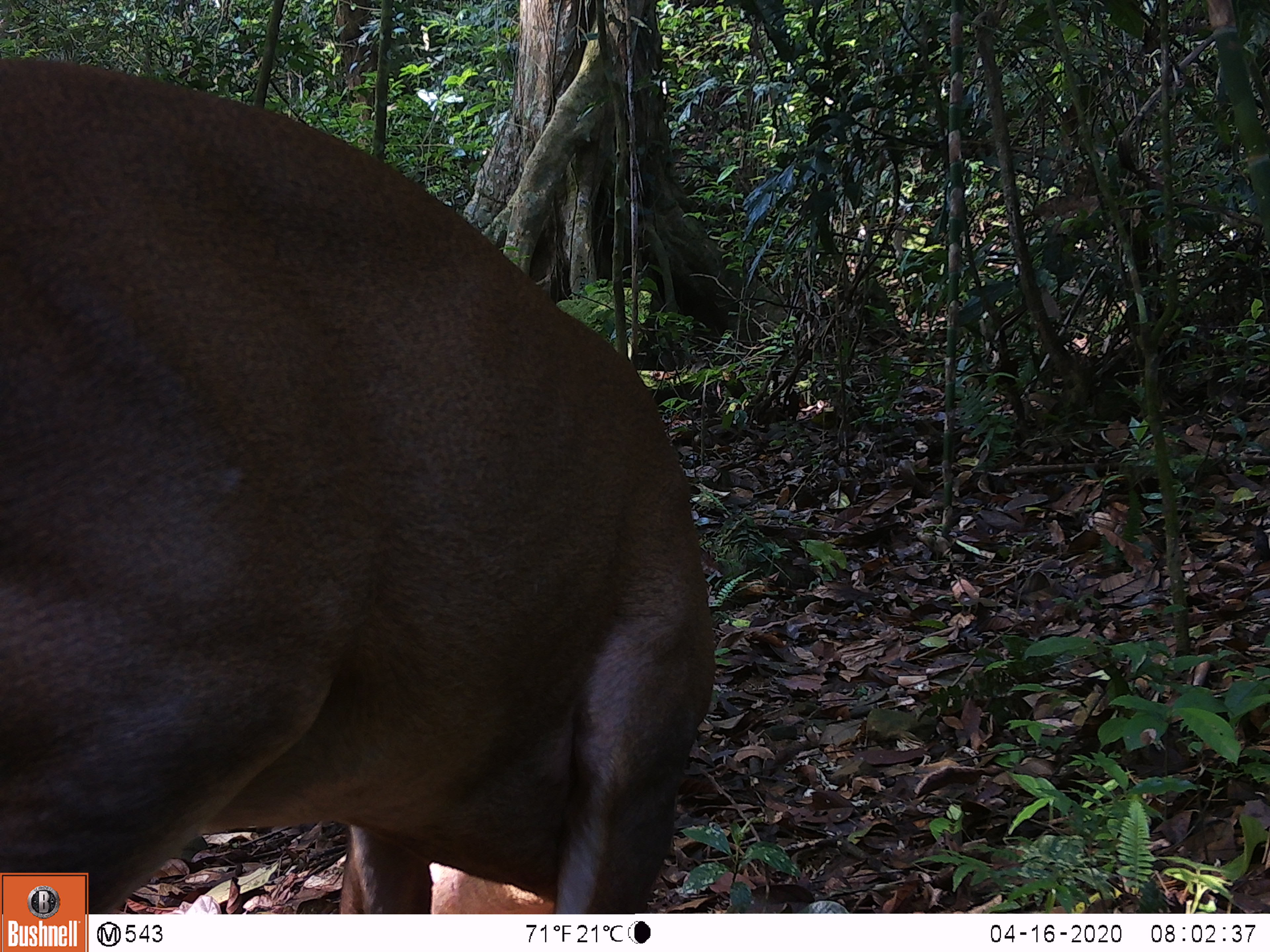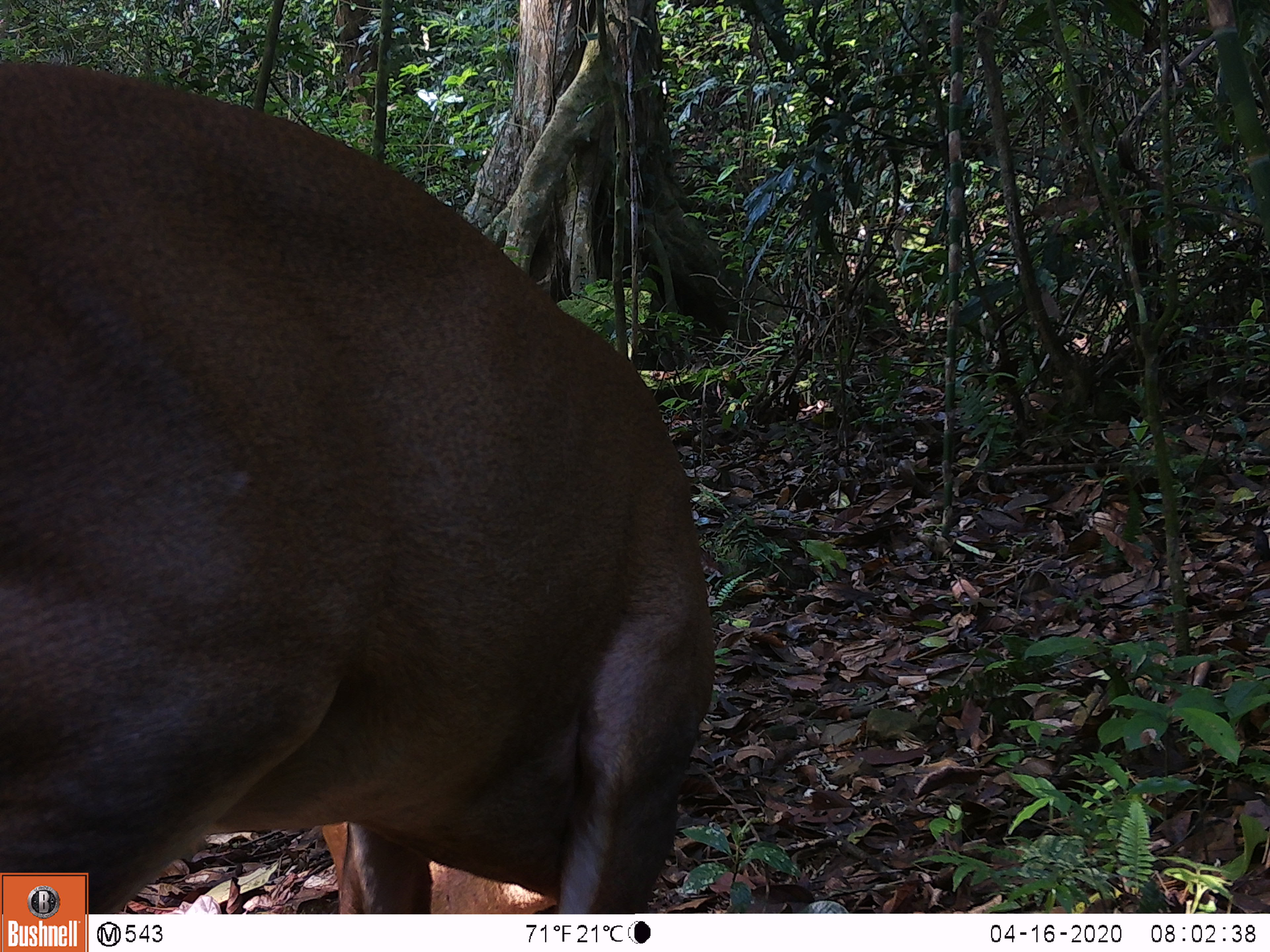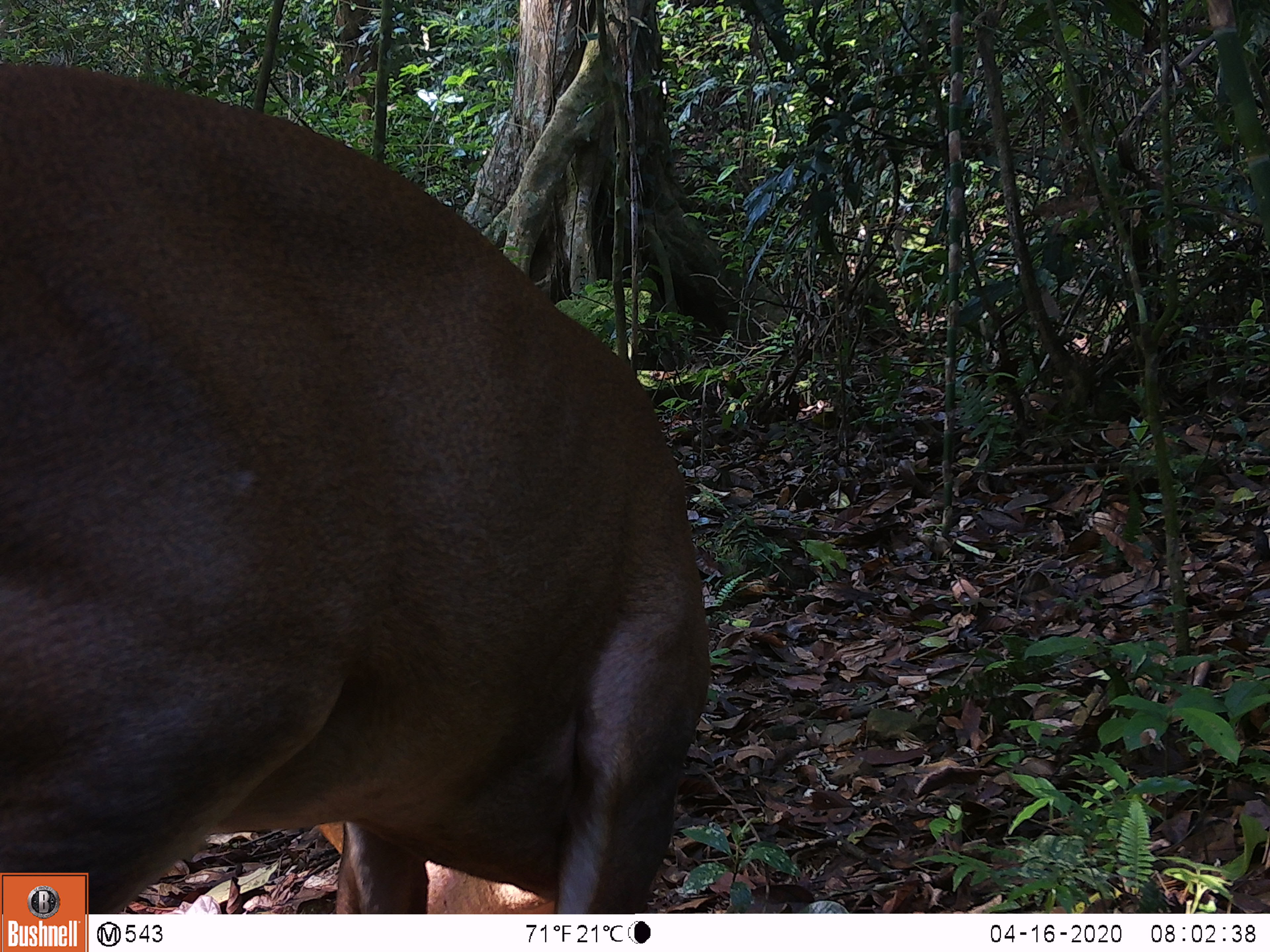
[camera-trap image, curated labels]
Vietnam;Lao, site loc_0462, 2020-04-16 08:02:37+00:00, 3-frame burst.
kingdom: Animalia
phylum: Chordata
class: Mammalia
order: Artiodactyla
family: Cervidae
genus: Muntiacus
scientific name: Muntiacus vuquangensis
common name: large-antlered muntjac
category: large antlered muntjac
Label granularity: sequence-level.